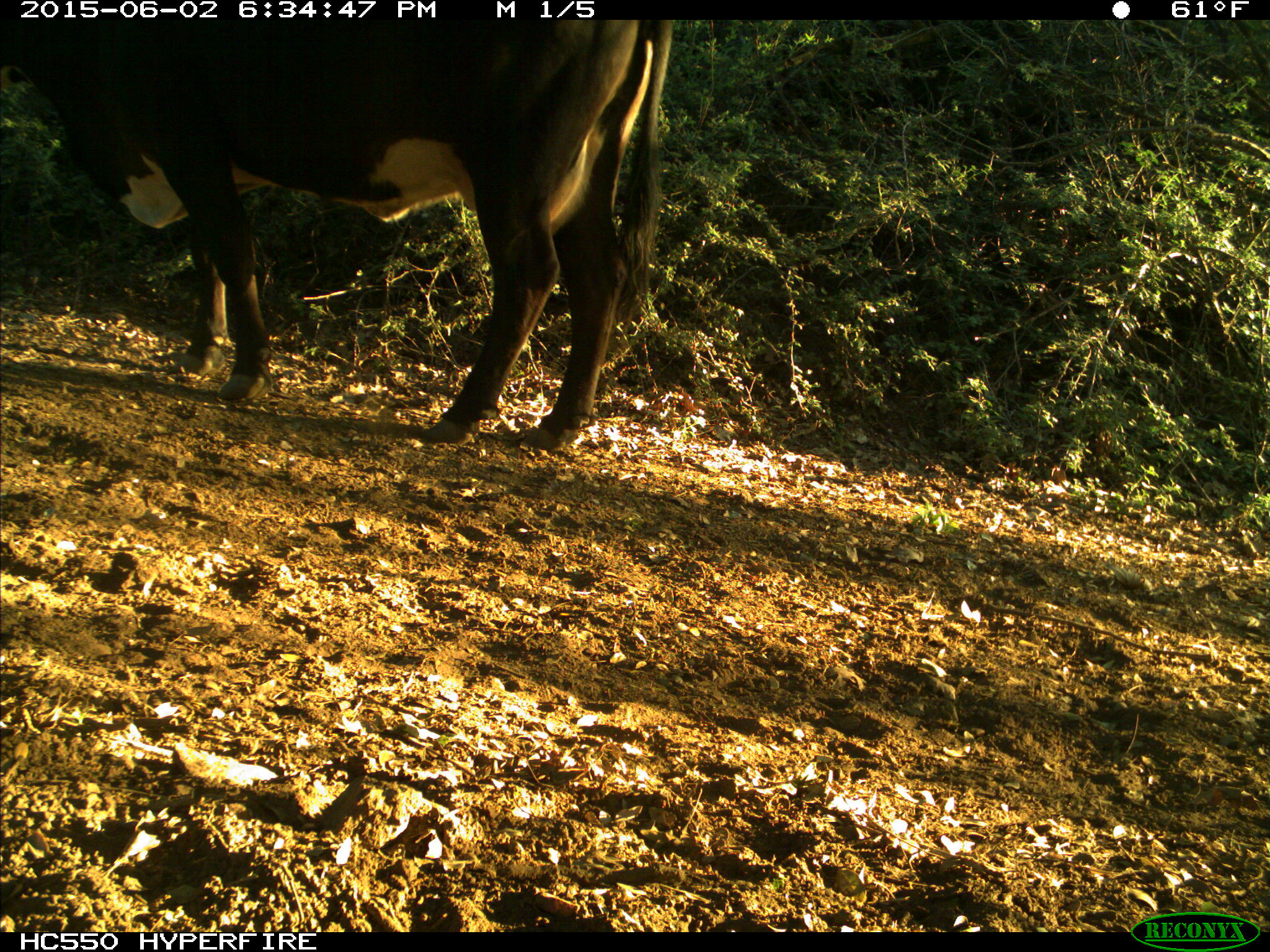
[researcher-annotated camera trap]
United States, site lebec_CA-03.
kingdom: Animalia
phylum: Chordata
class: Mammalia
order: Artiodactyla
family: Bovidae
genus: Bos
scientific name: Bos taurus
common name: domestic cow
Bos taurus (domestic cow).